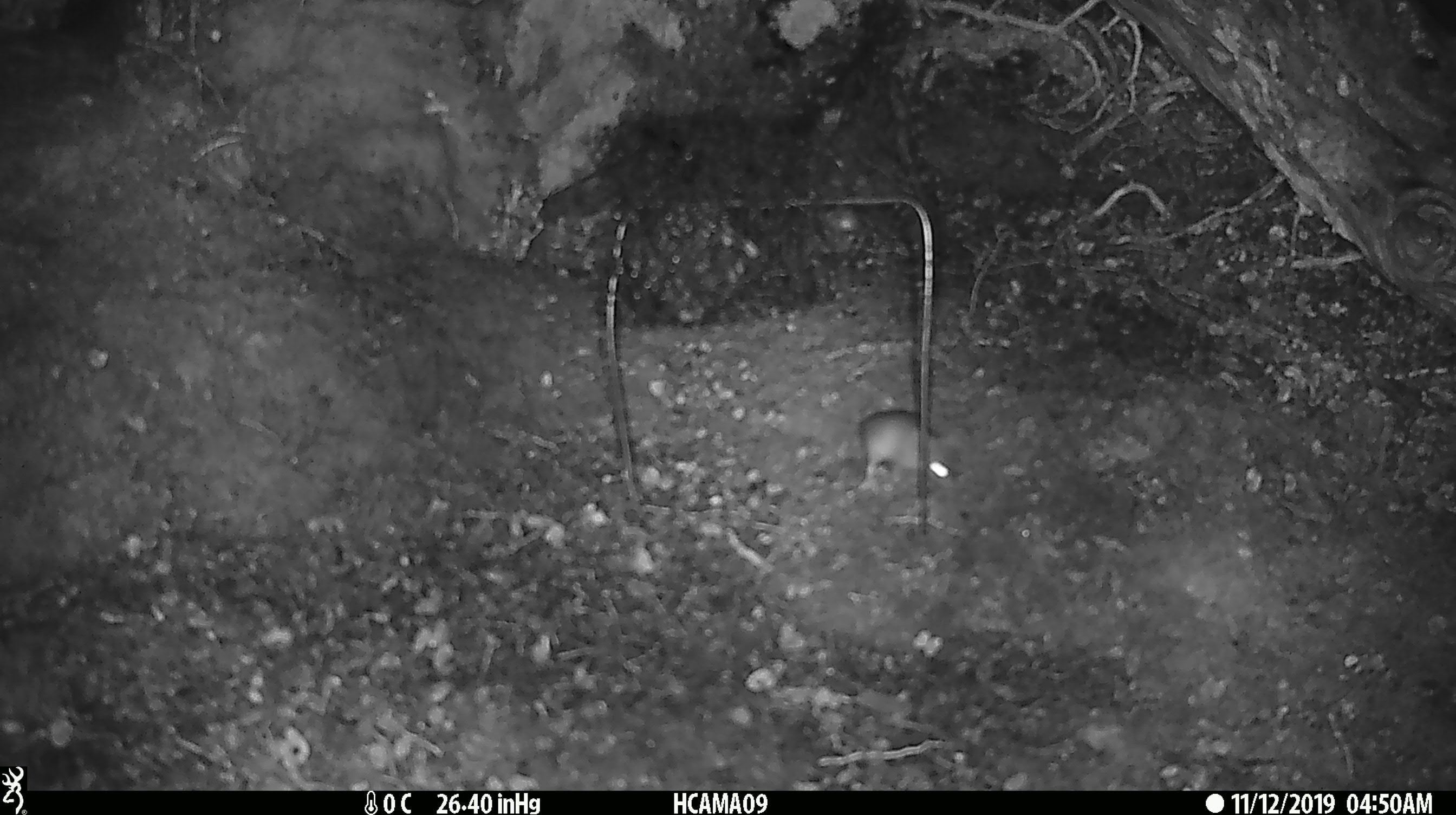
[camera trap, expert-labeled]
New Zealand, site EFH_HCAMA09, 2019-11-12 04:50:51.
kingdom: Animalia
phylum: Chordata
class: Mammalia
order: Rodentia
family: Muridae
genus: Mus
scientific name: Mus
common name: mouse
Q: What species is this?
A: Mouse (Mus).